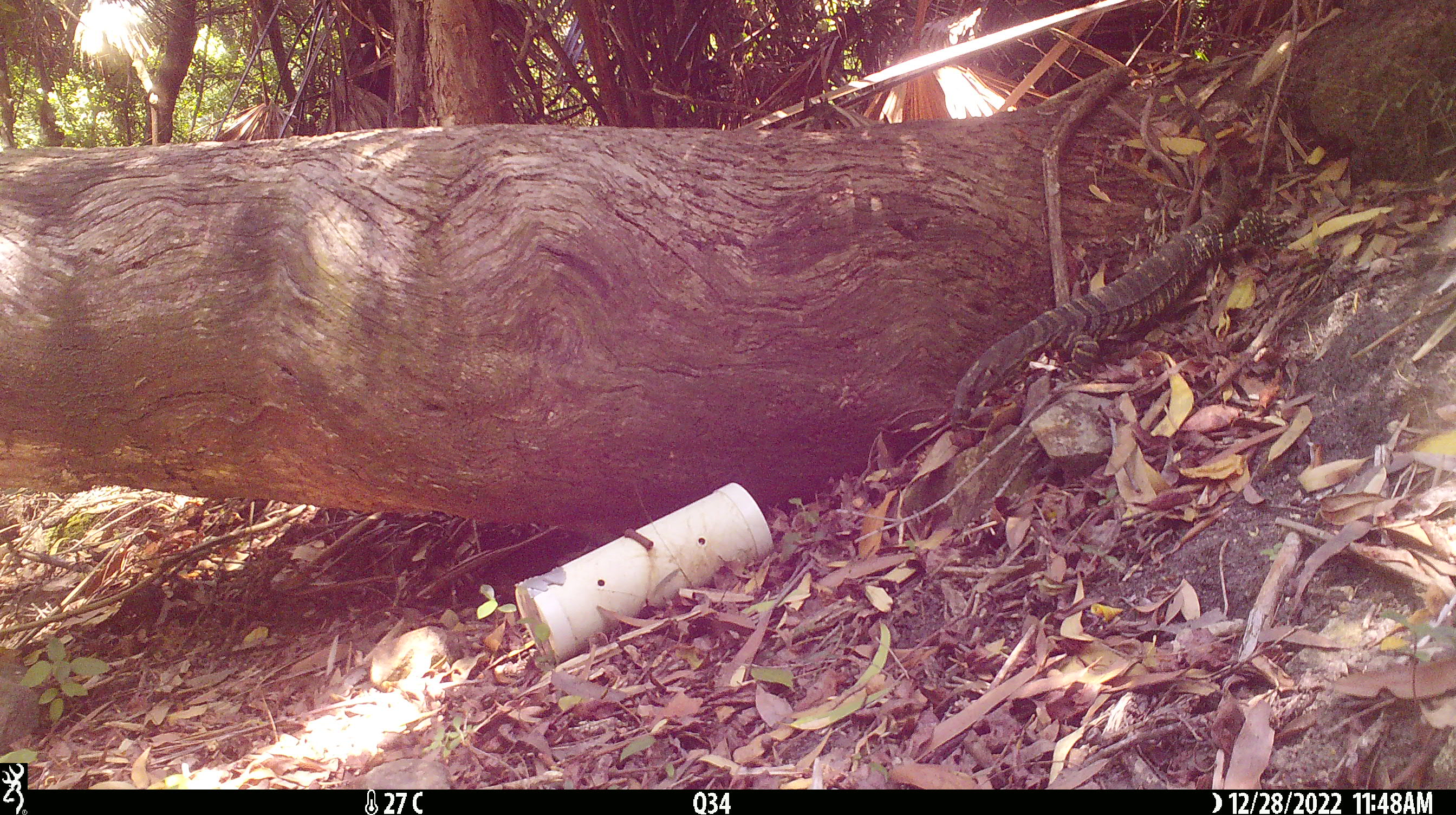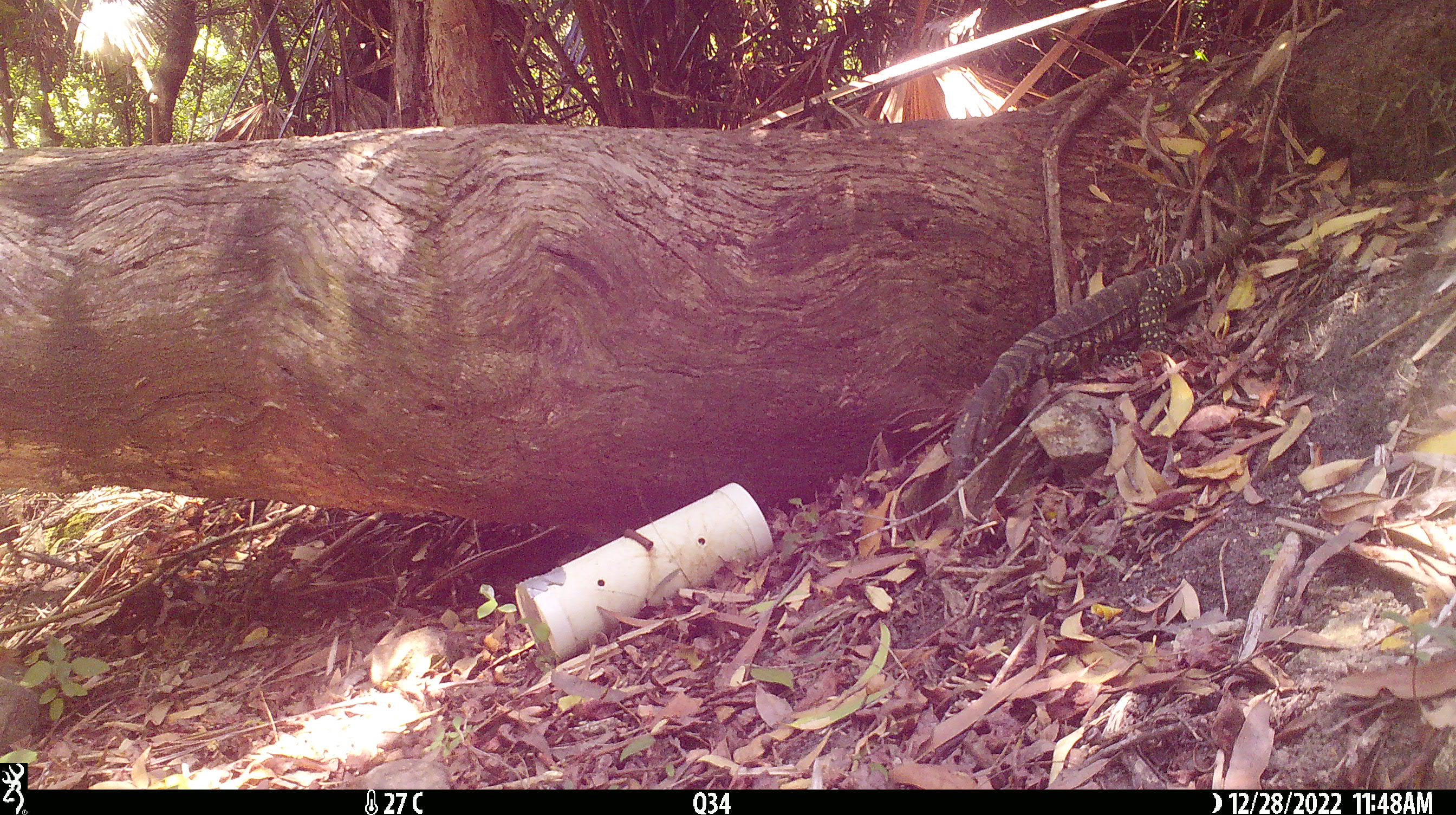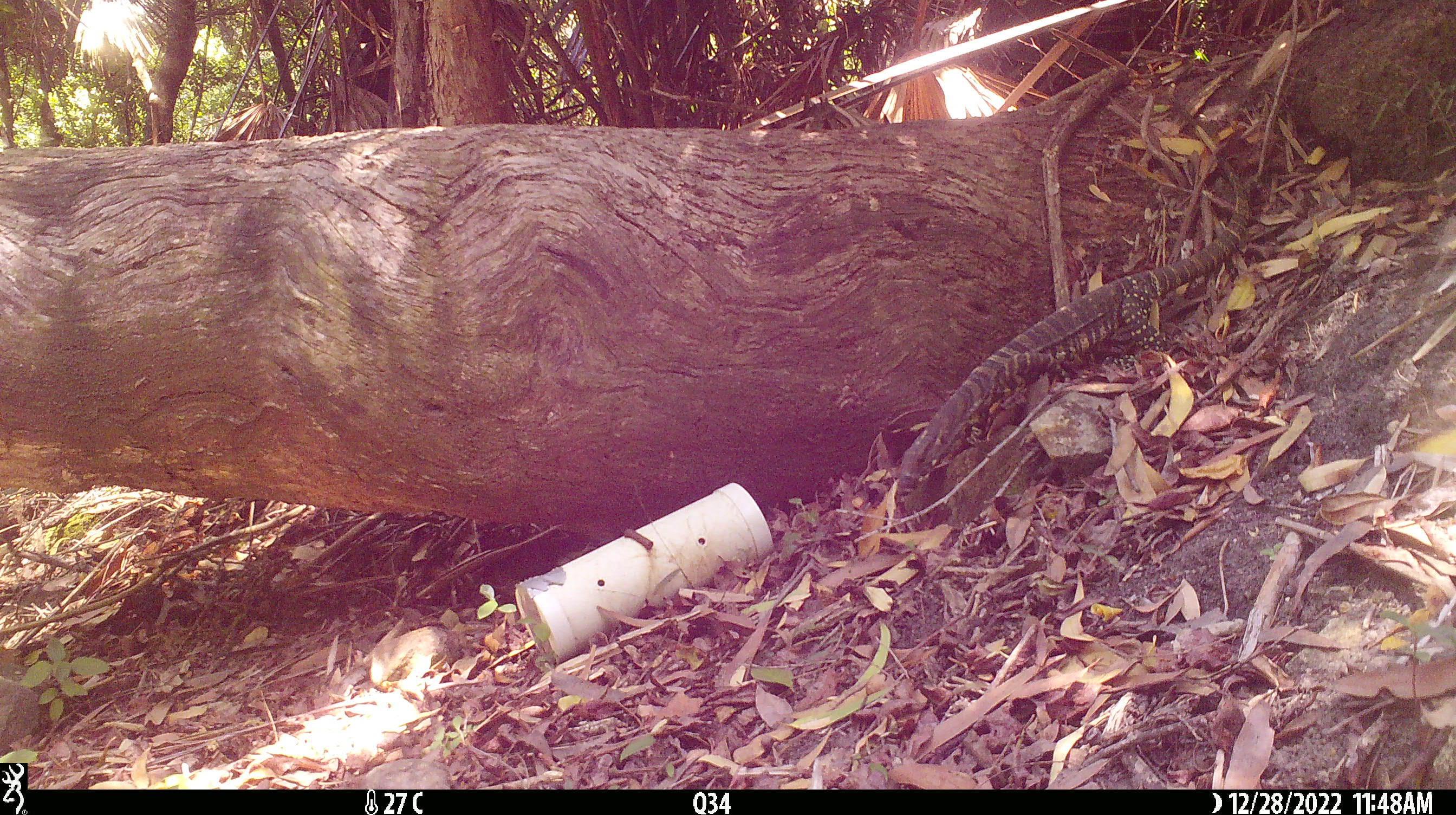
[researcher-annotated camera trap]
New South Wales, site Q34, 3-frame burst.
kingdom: Animalia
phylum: Chordata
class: Reptilia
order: Squamata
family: Varanidae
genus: Varanus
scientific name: Varanus varius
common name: lace monitor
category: goanna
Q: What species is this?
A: Goanna (lace monitor) (Varanus varius).